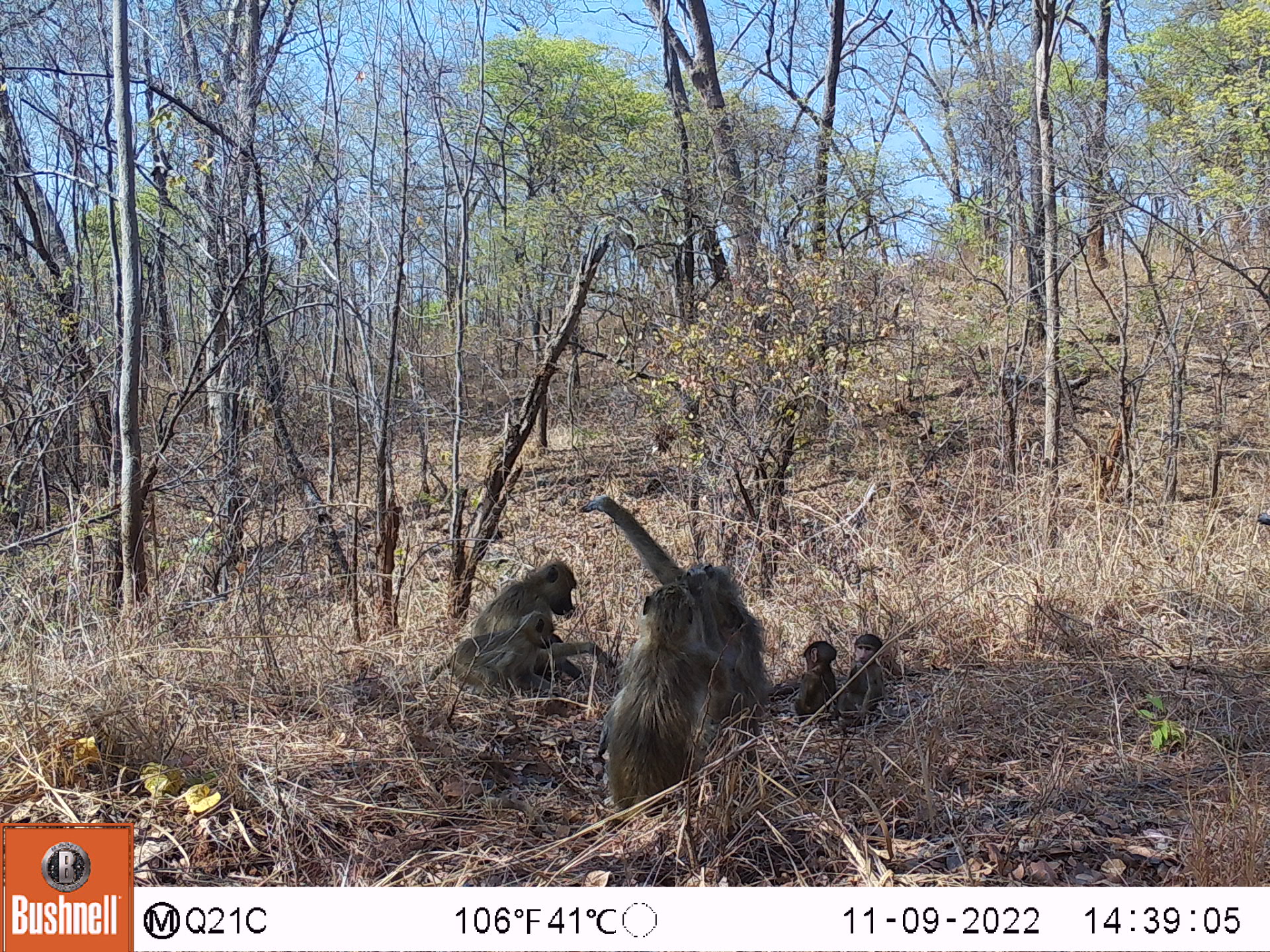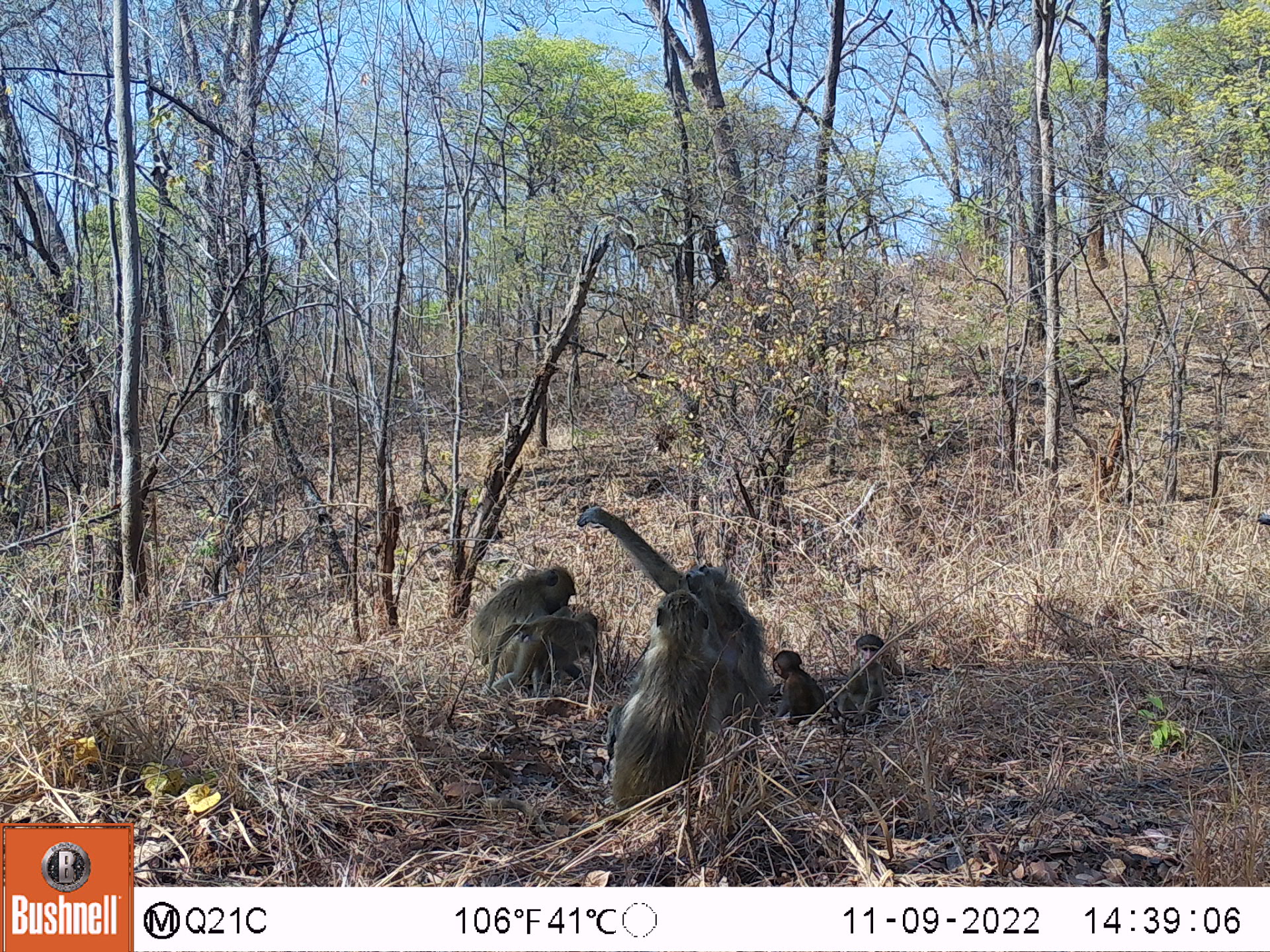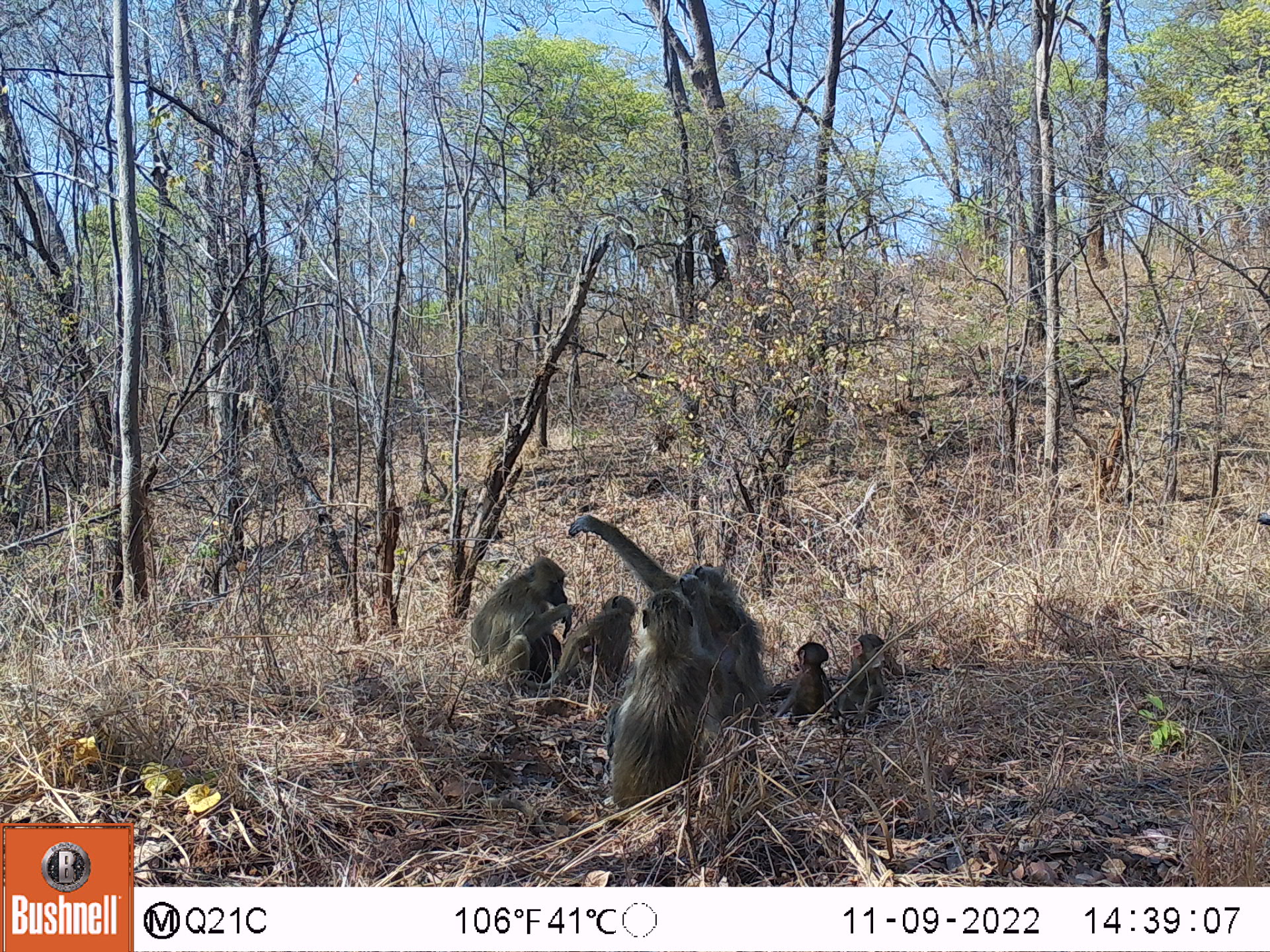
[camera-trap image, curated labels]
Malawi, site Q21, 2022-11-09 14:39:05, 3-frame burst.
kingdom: Animalia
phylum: Chordata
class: Mammalia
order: Primates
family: Cercopithecidae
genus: Papio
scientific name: Papio cynocephalus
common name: yellow baboon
Yellow baboon (Papio cynocephalus), count 6.